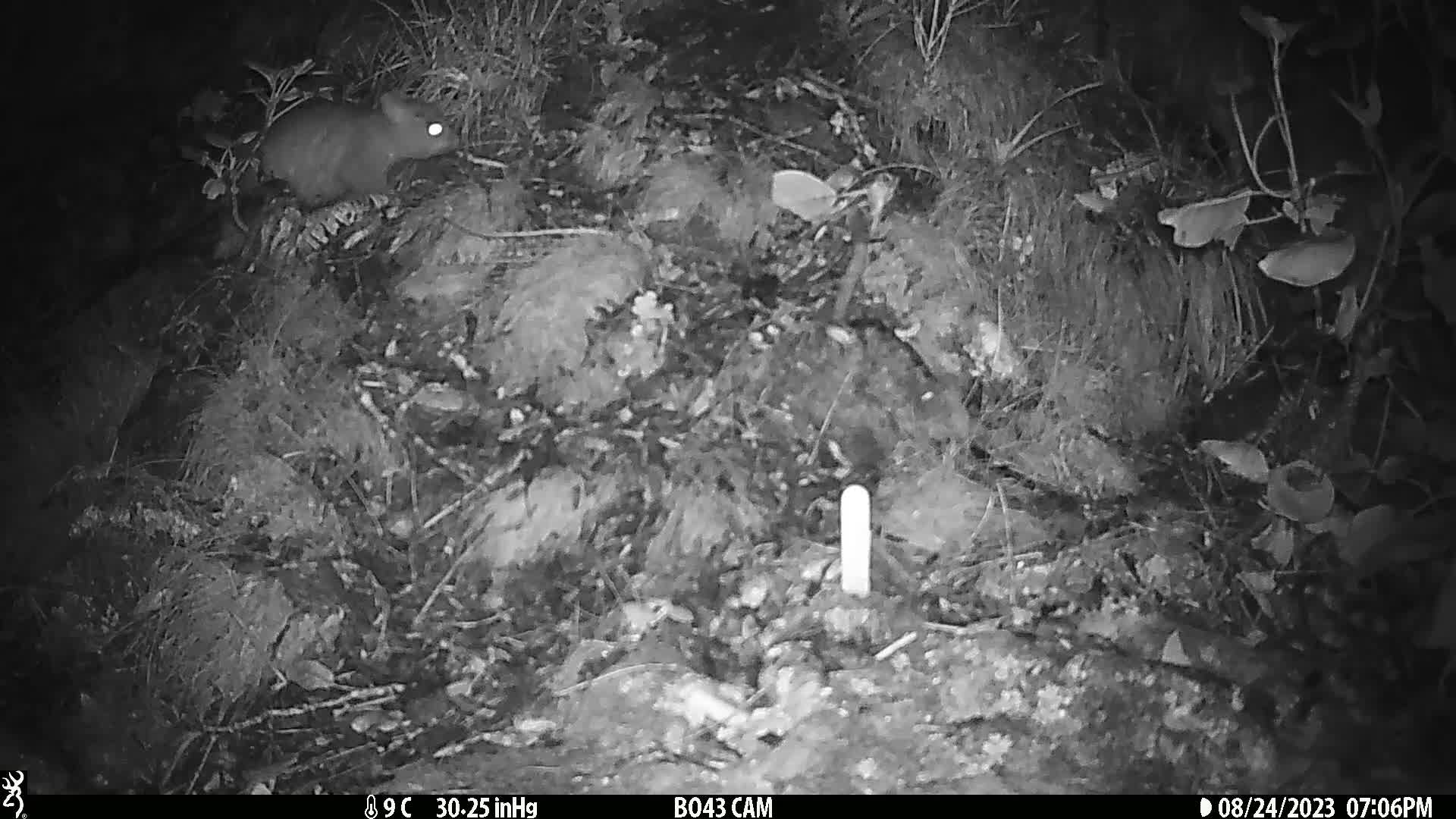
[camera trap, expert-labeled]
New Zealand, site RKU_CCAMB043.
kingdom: Animalia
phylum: Chordata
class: Mammalia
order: Diprotodontia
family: Phalangeridae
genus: Trichosurus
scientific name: Trichosurus vulpecula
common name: common brushtail possum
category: possum